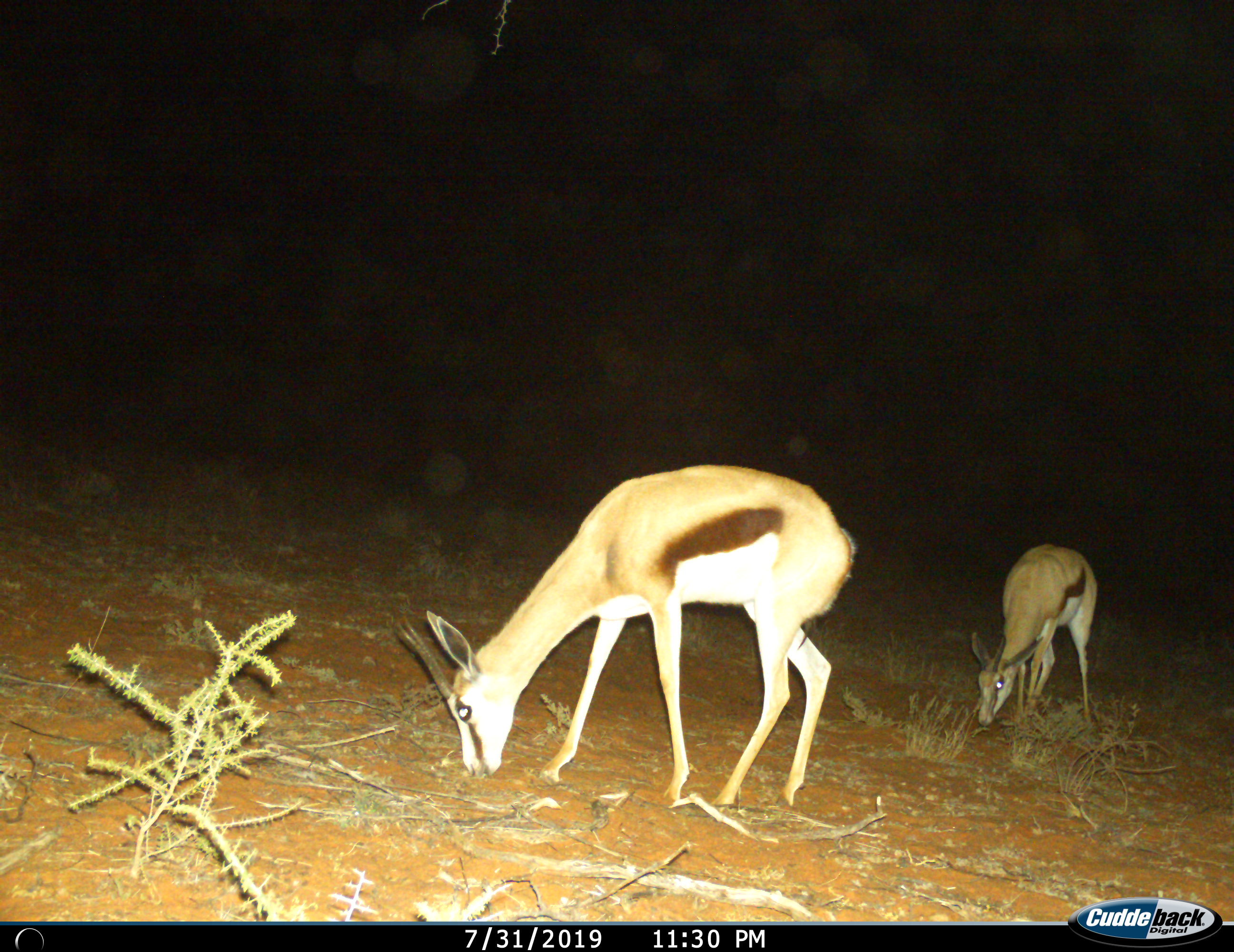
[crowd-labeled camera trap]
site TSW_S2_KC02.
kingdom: Animalia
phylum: Chordata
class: Mammalia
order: Artiodactyla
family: Bovidae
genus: Antidorcas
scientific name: Antidorcas marsupialis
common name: springbok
Springbok (Antidorcas marsupialis), count 2. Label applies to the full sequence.